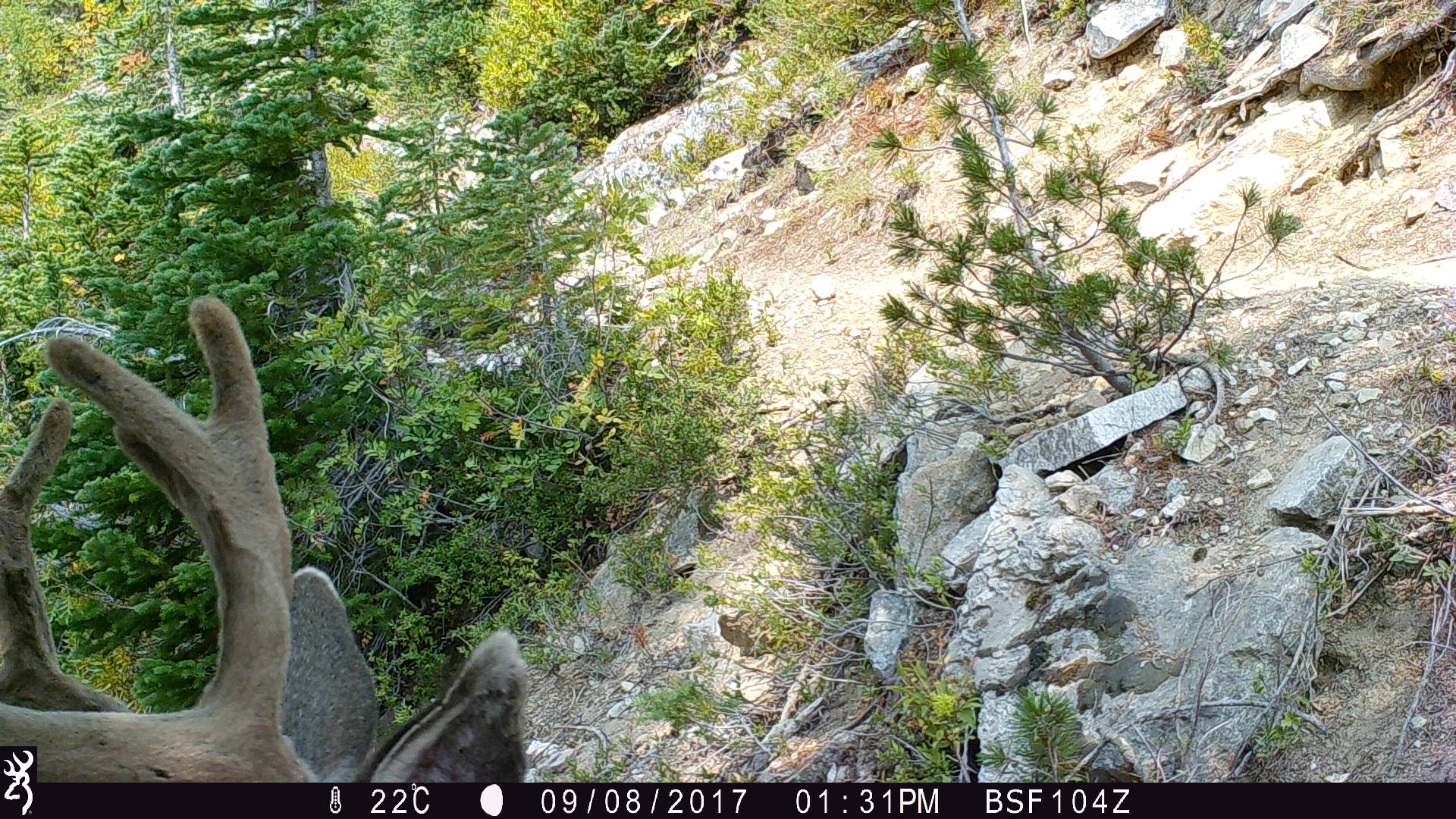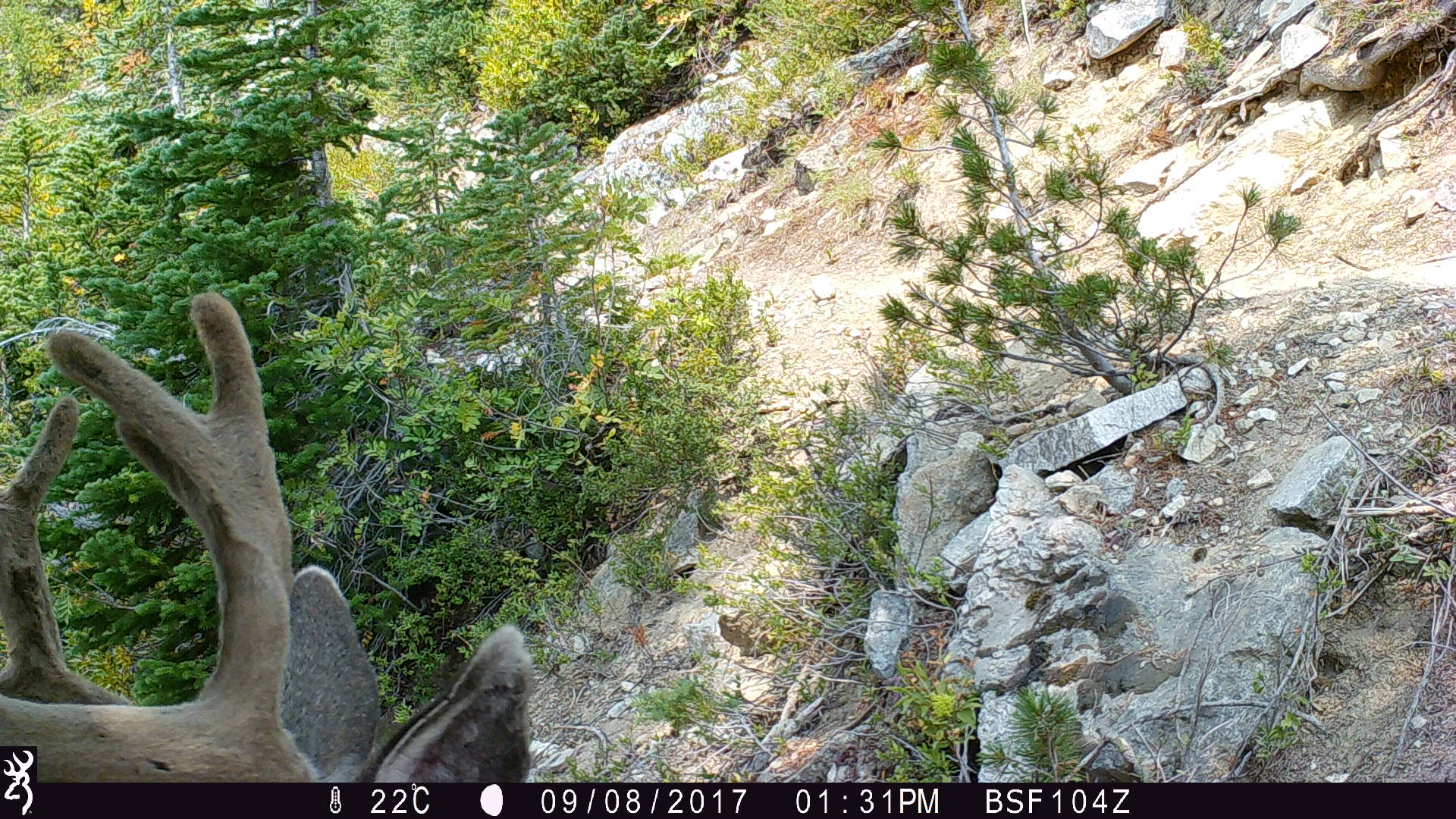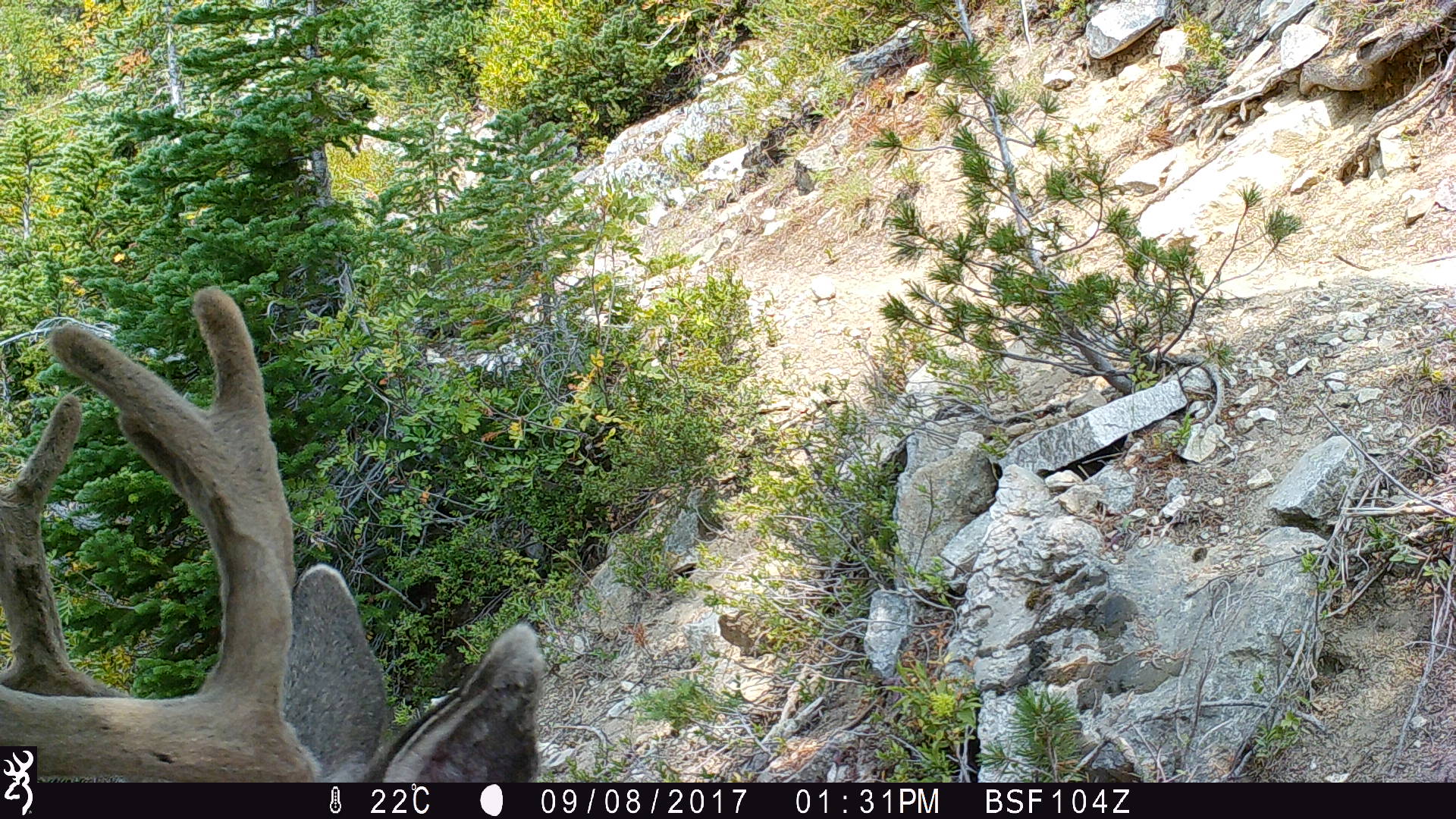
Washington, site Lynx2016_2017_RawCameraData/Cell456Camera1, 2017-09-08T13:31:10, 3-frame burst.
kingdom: Animalia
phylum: Chordata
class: Mammalia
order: Artiodactyla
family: Cervidae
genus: Odocoileus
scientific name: Odocoileus hemionus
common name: mule deer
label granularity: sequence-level